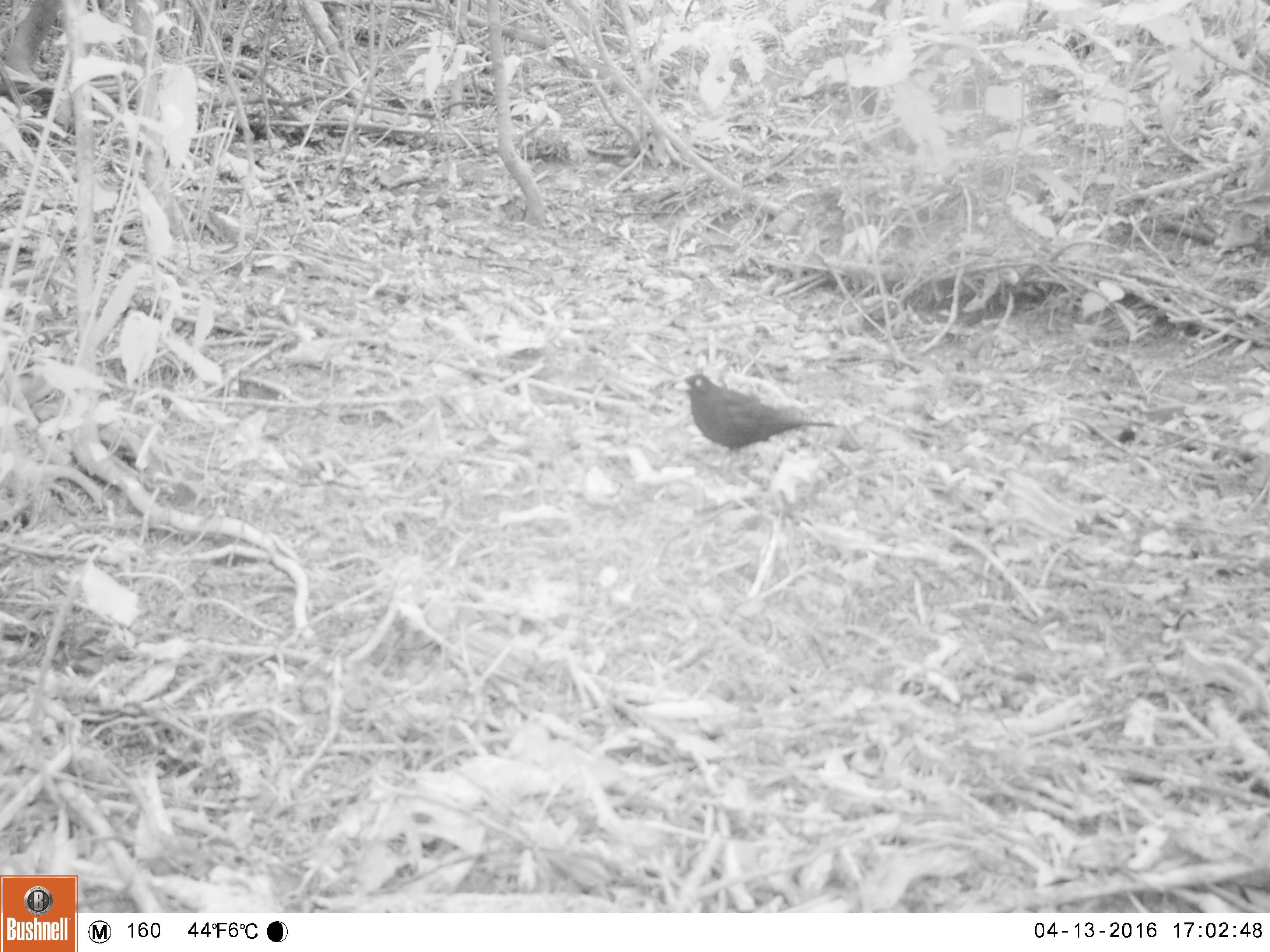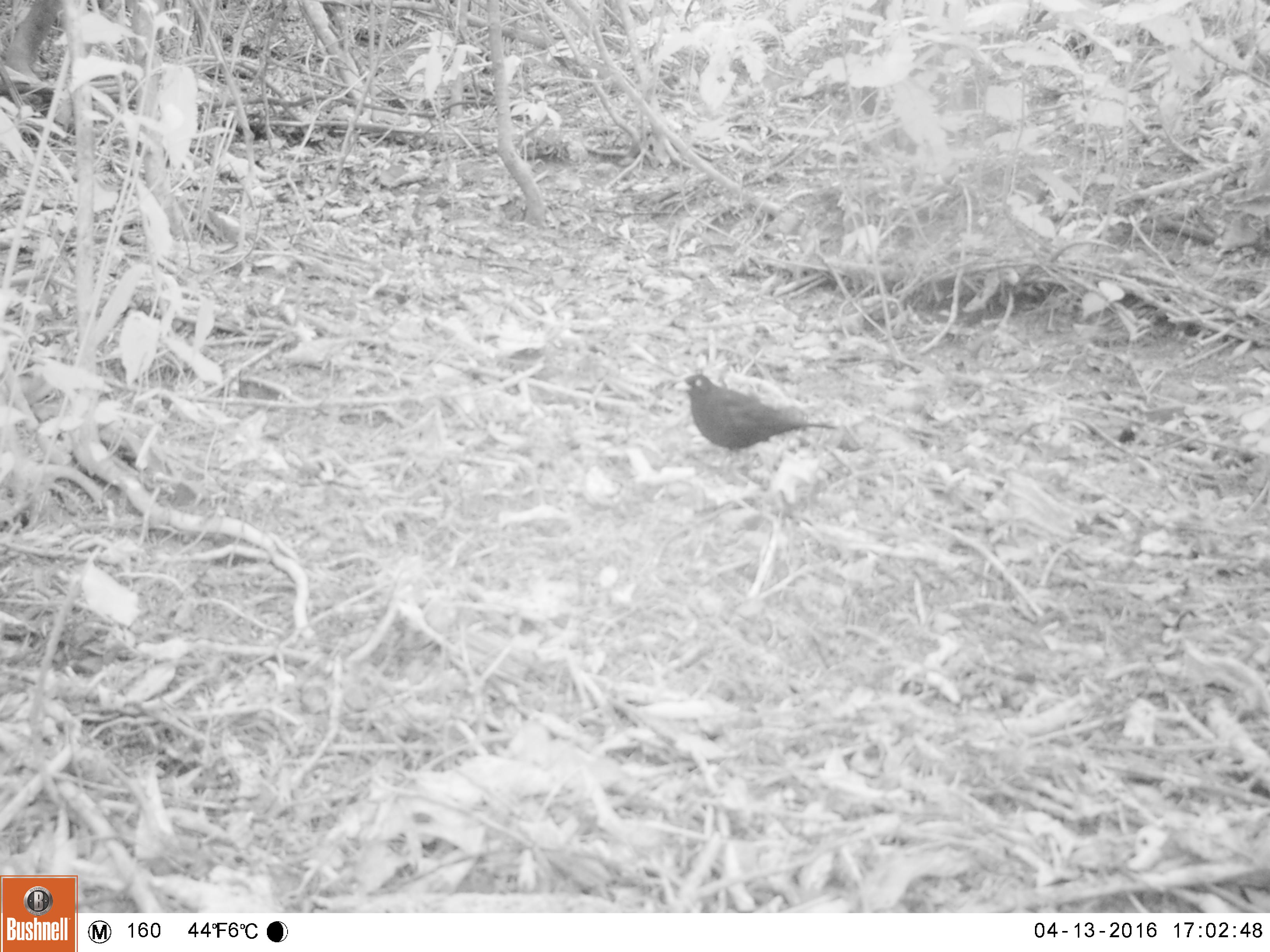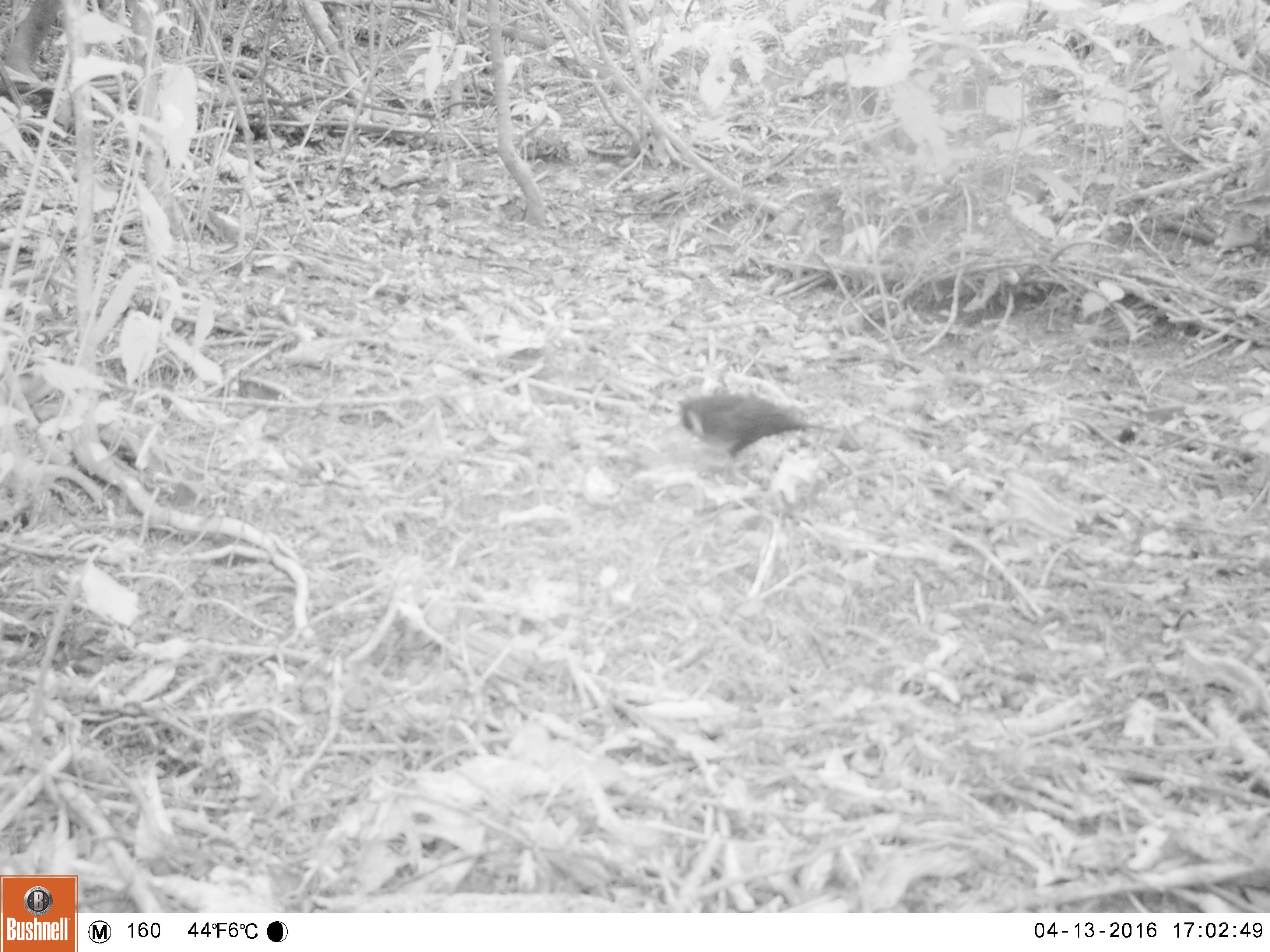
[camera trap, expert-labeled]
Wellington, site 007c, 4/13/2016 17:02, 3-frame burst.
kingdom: Animalia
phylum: Chordata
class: Aves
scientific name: Aves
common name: bird